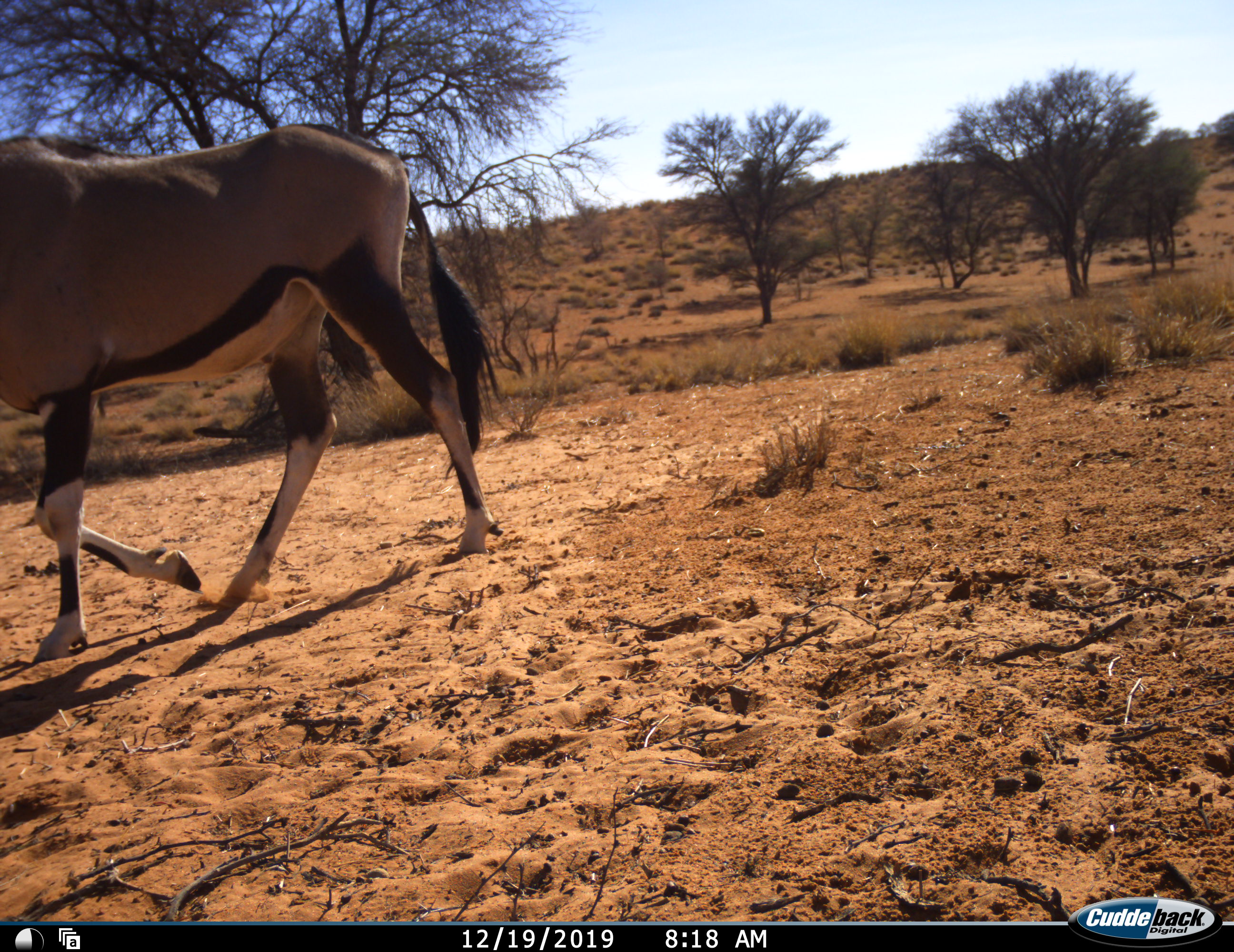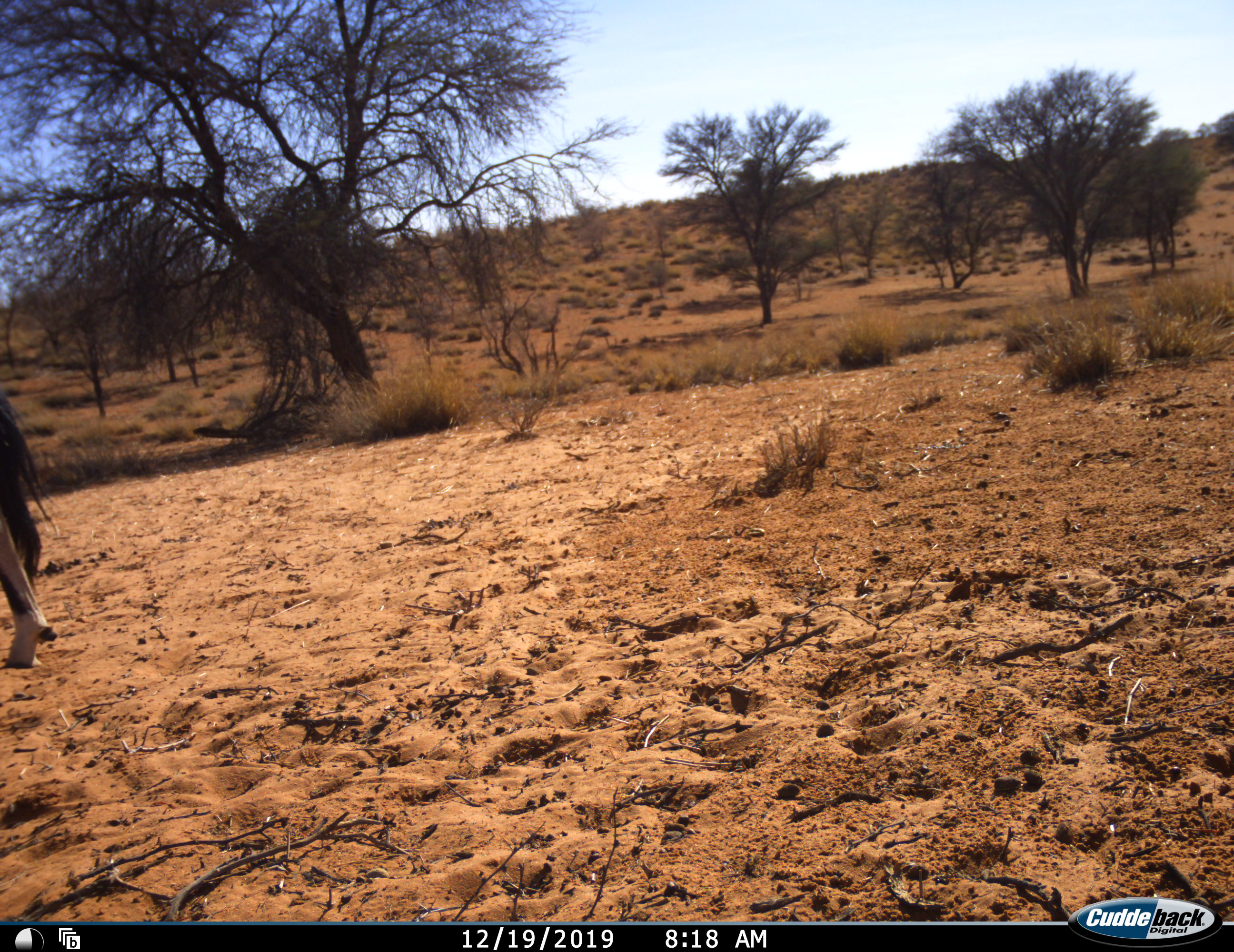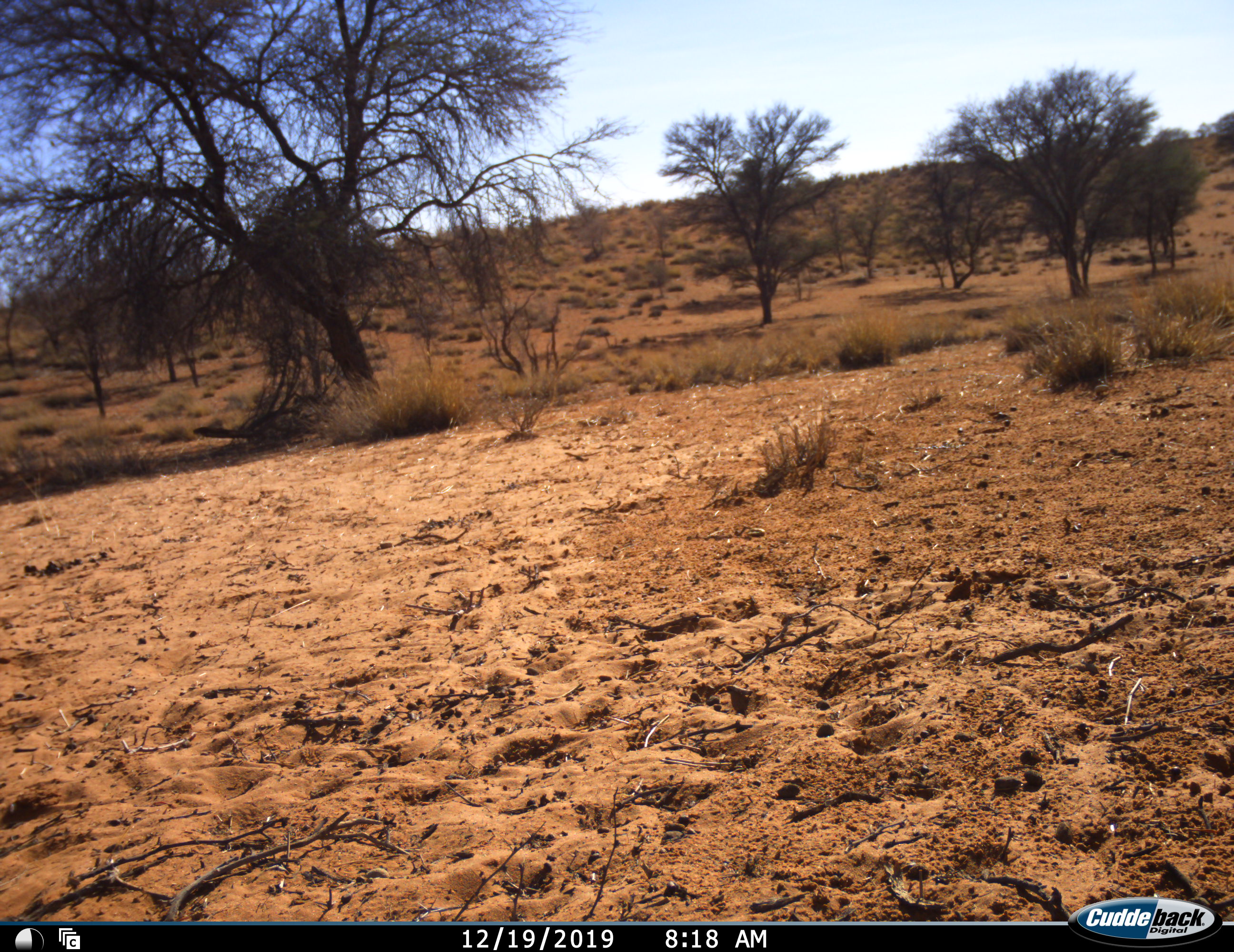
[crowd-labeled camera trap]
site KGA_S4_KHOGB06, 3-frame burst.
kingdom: Animalia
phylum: Chordata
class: Mammalia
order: Artiodactyla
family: Bovidae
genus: Oryx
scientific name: Oryx gazella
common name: gemsbok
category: oryx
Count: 1.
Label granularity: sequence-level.